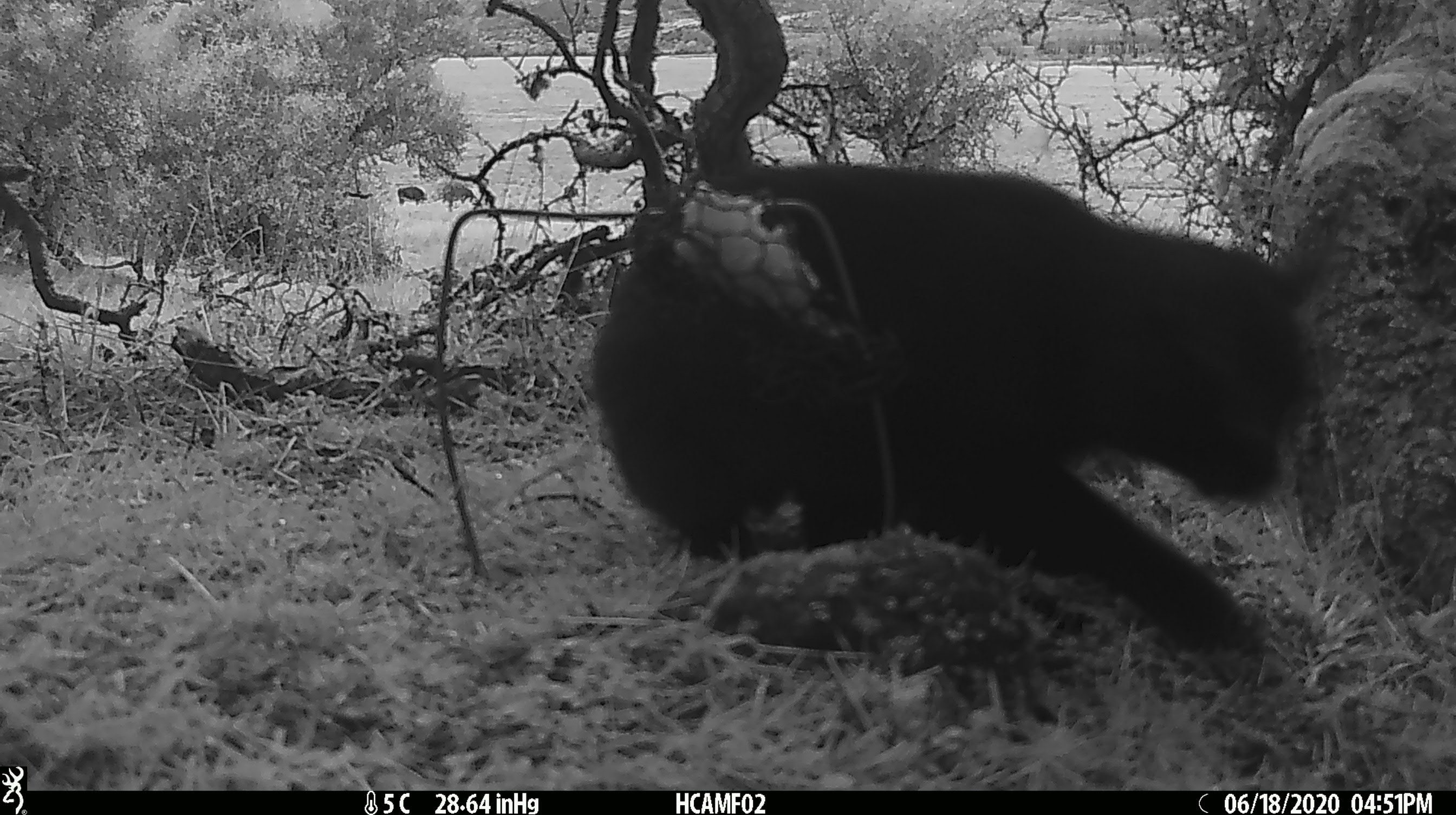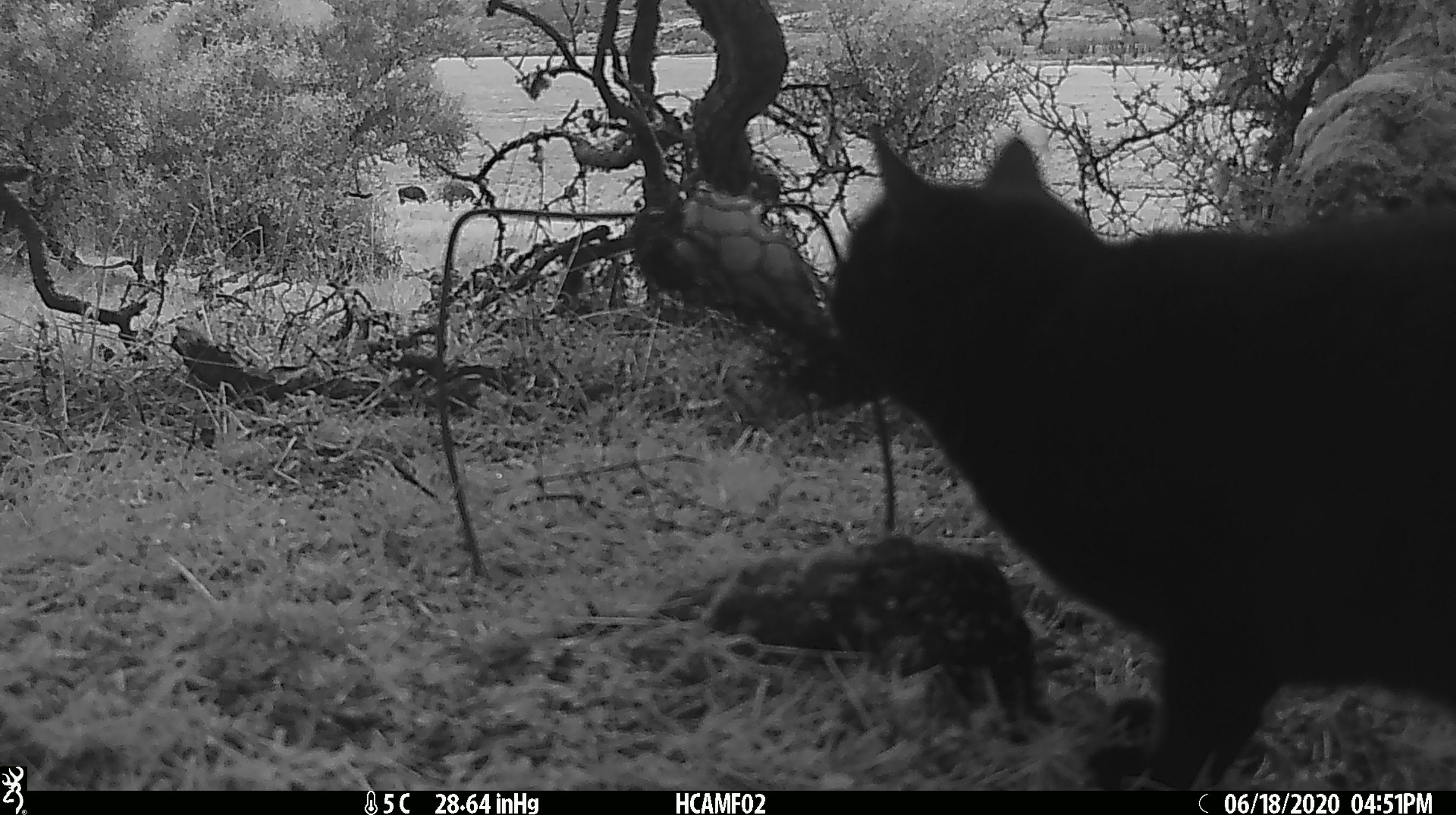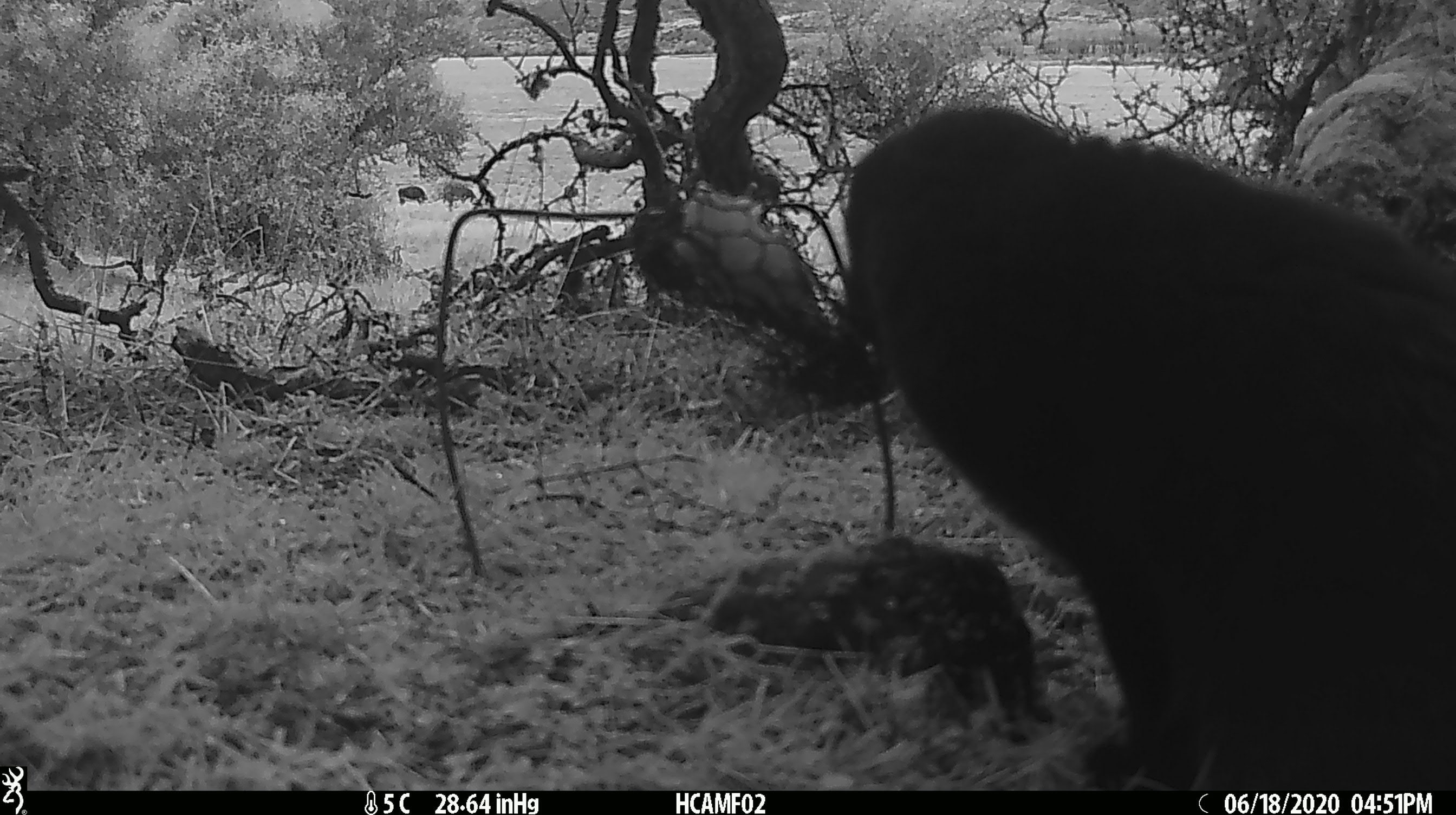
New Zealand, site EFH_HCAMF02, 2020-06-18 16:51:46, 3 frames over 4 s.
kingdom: Animalia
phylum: Chordata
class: Mammalia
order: Carnivora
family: Felidae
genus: Felis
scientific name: Felis catus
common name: domestic cat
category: cat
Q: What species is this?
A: Cat (domestic cat) (Felis catus).